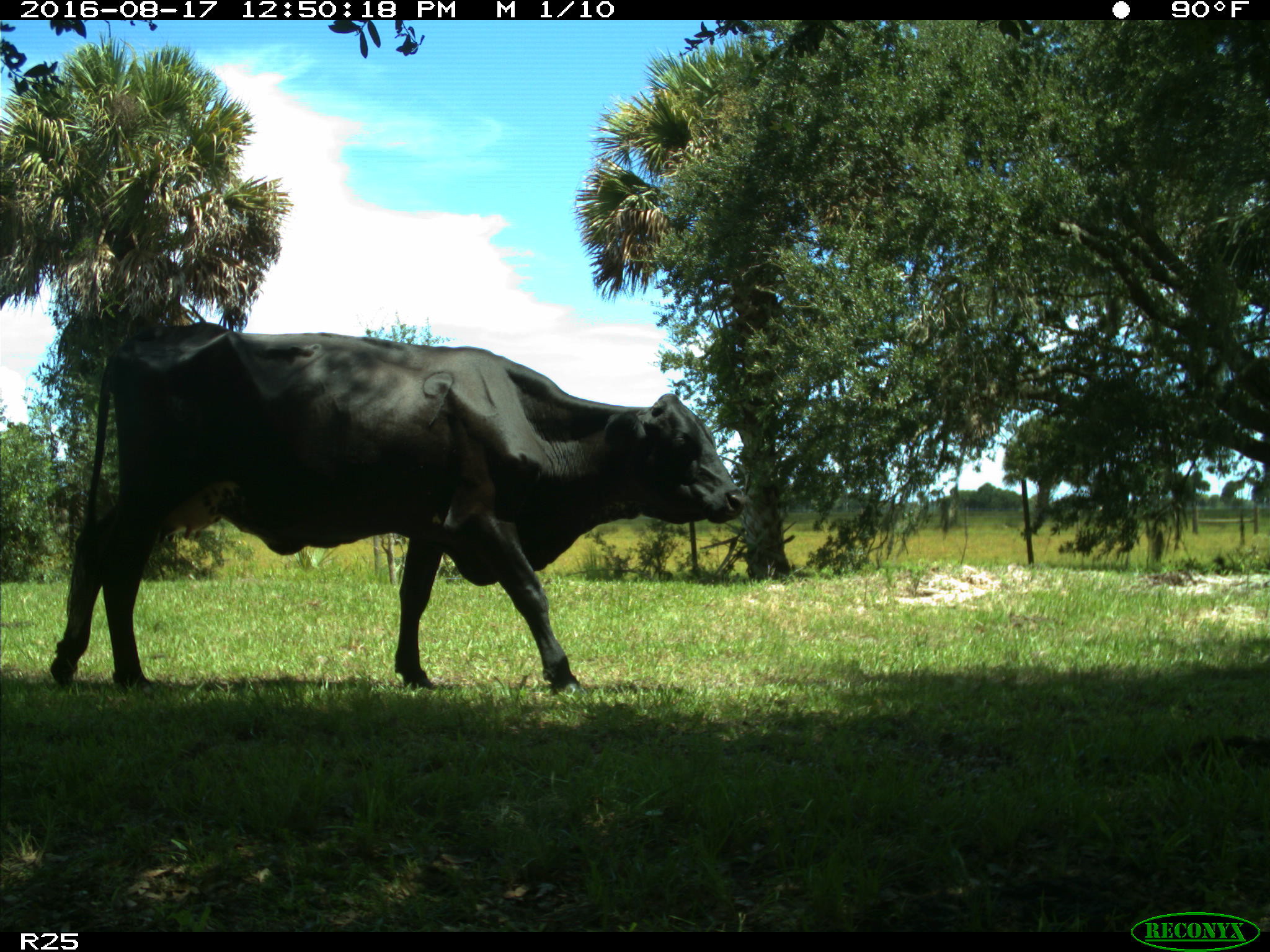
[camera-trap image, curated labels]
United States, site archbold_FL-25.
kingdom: Animalia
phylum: Chordata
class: Mammalia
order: Artiodactyla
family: Bovidae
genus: Bos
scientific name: Bos taurus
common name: domestic cow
Bos taurus (domestic cow).